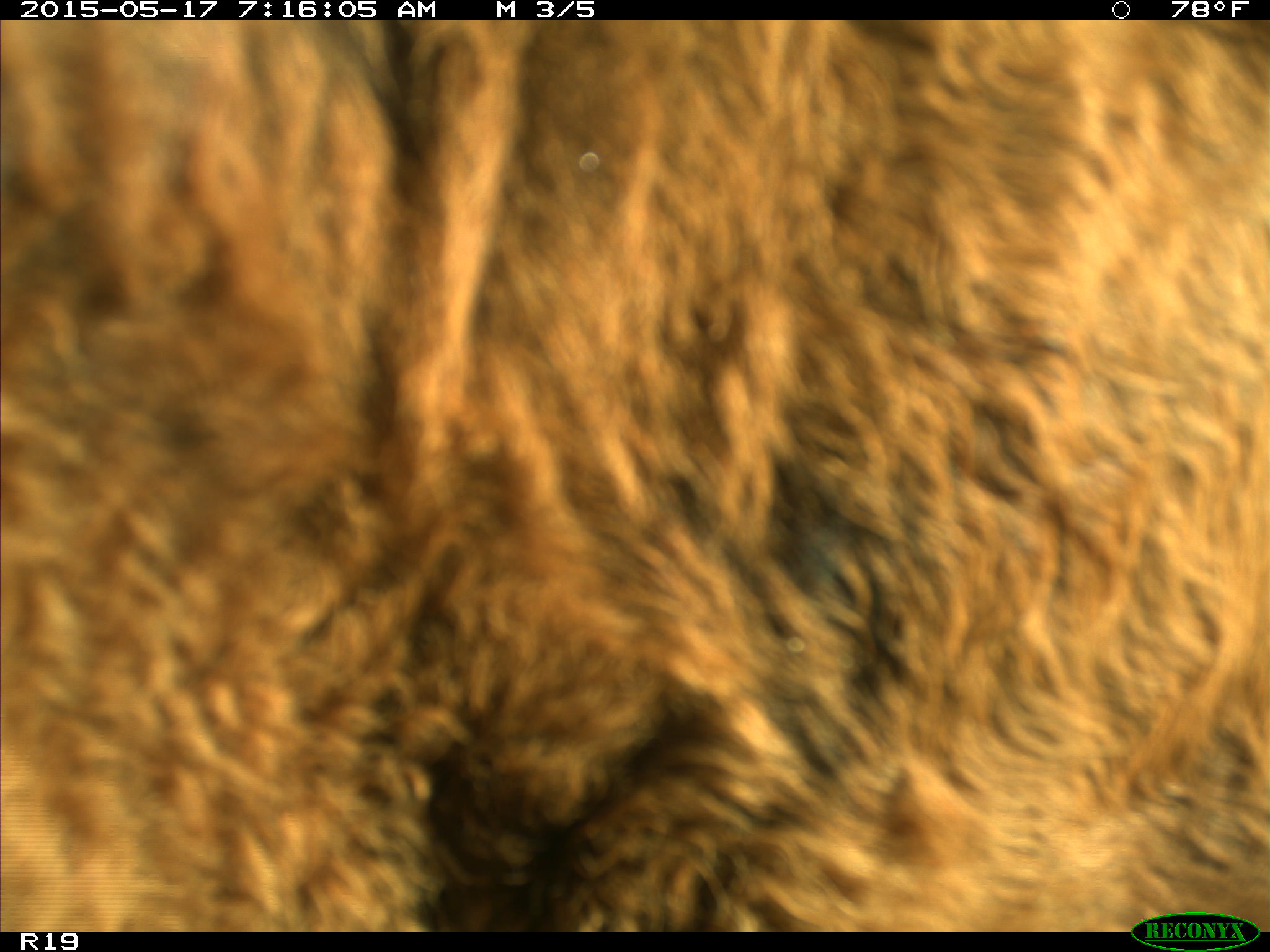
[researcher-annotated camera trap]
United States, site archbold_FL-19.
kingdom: Animalia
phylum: Chordata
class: Mammalia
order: Artiodactyla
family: Bovidae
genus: Bos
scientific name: Bos taurus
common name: domestic cow